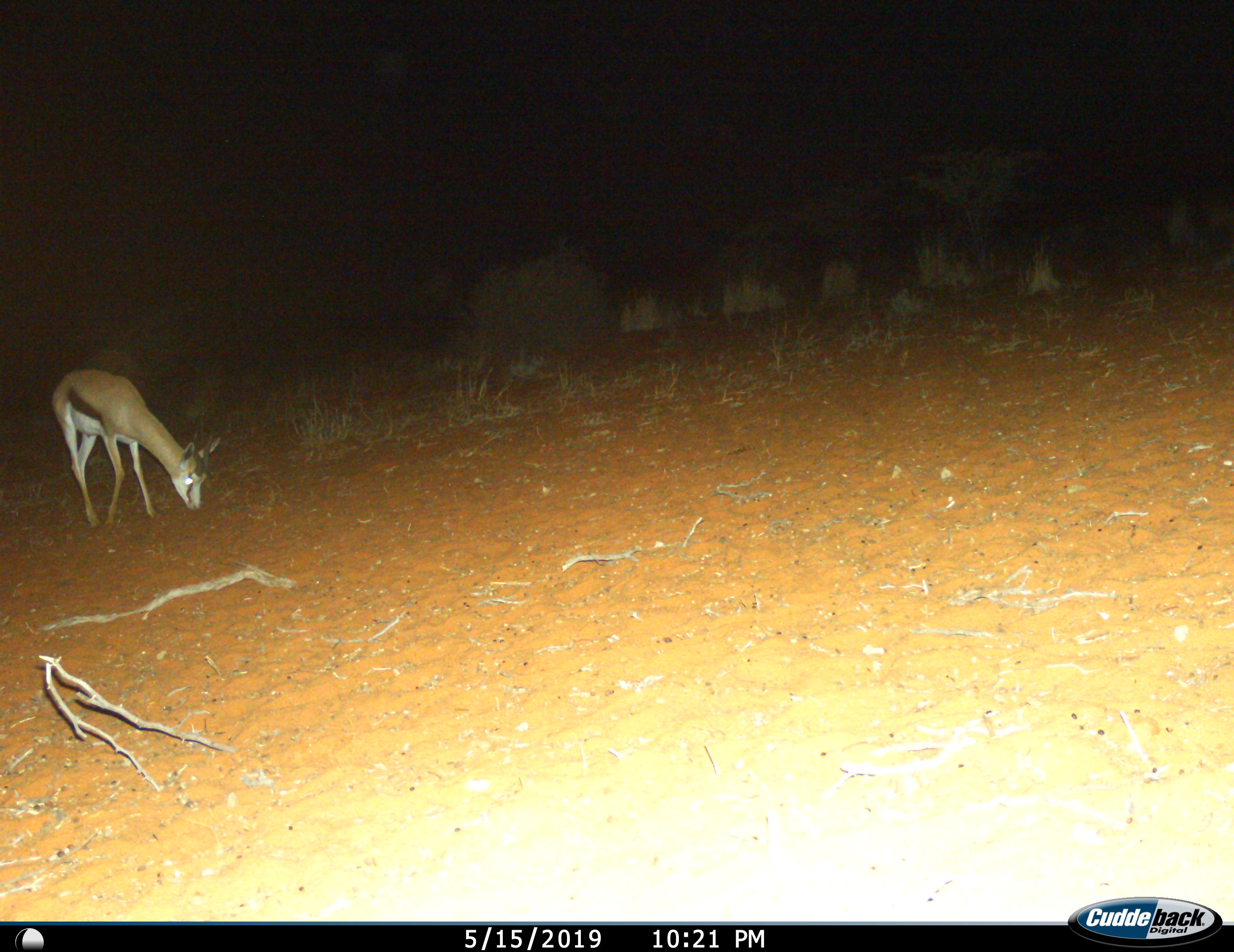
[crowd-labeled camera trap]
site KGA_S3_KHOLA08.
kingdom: Animalia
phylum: Chordata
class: Mammalia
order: Artiodactyla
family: Bovidae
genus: Antidorcas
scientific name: Antidorcas marsupialis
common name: springbok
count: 1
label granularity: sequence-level